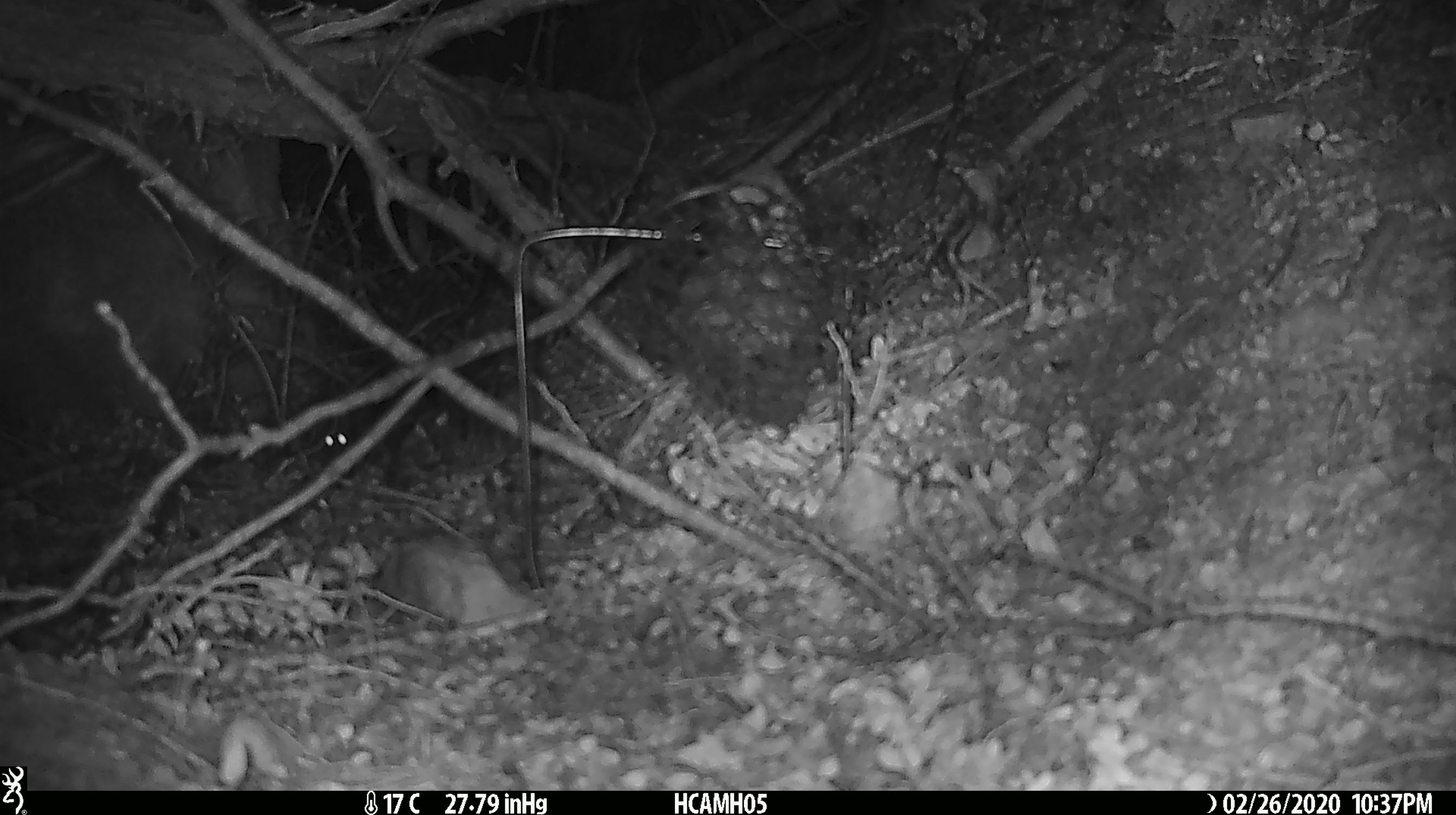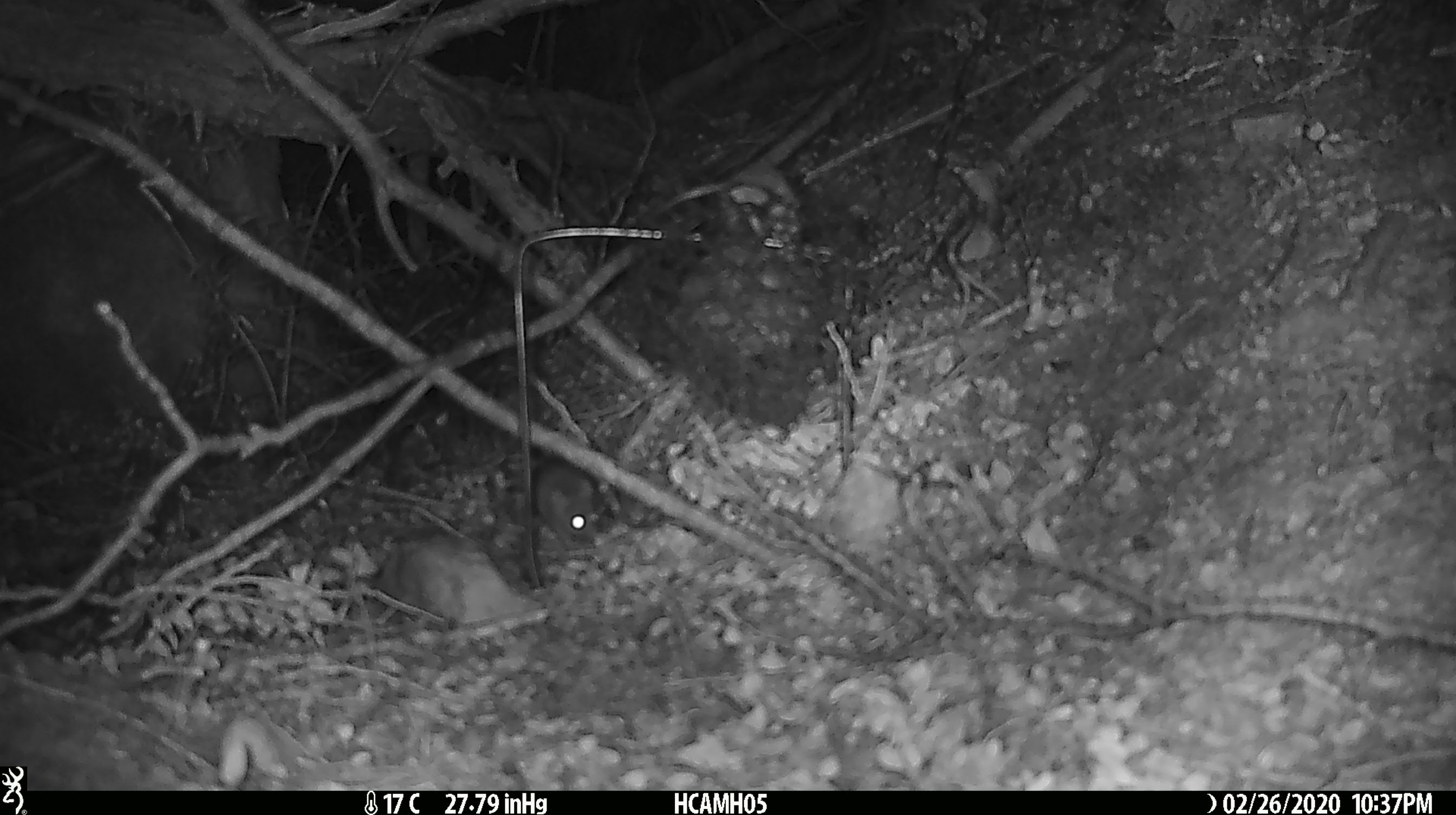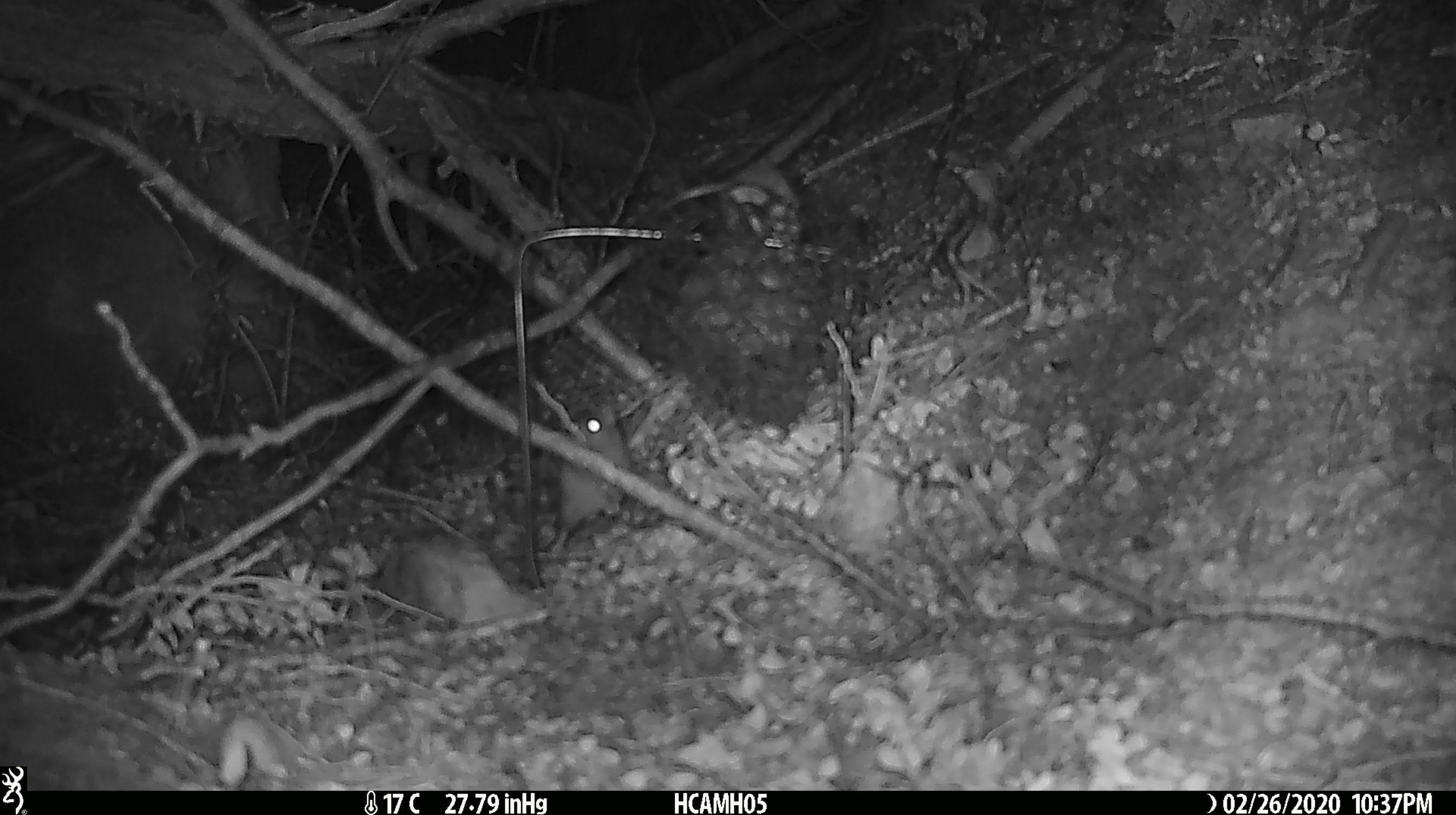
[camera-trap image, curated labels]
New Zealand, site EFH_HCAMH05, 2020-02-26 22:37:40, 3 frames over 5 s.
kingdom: Animalia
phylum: Chordata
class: Mammalia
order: Rodentia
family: Muridae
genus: Mus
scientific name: Mus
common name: mouse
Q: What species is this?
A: Mouse (Mus).